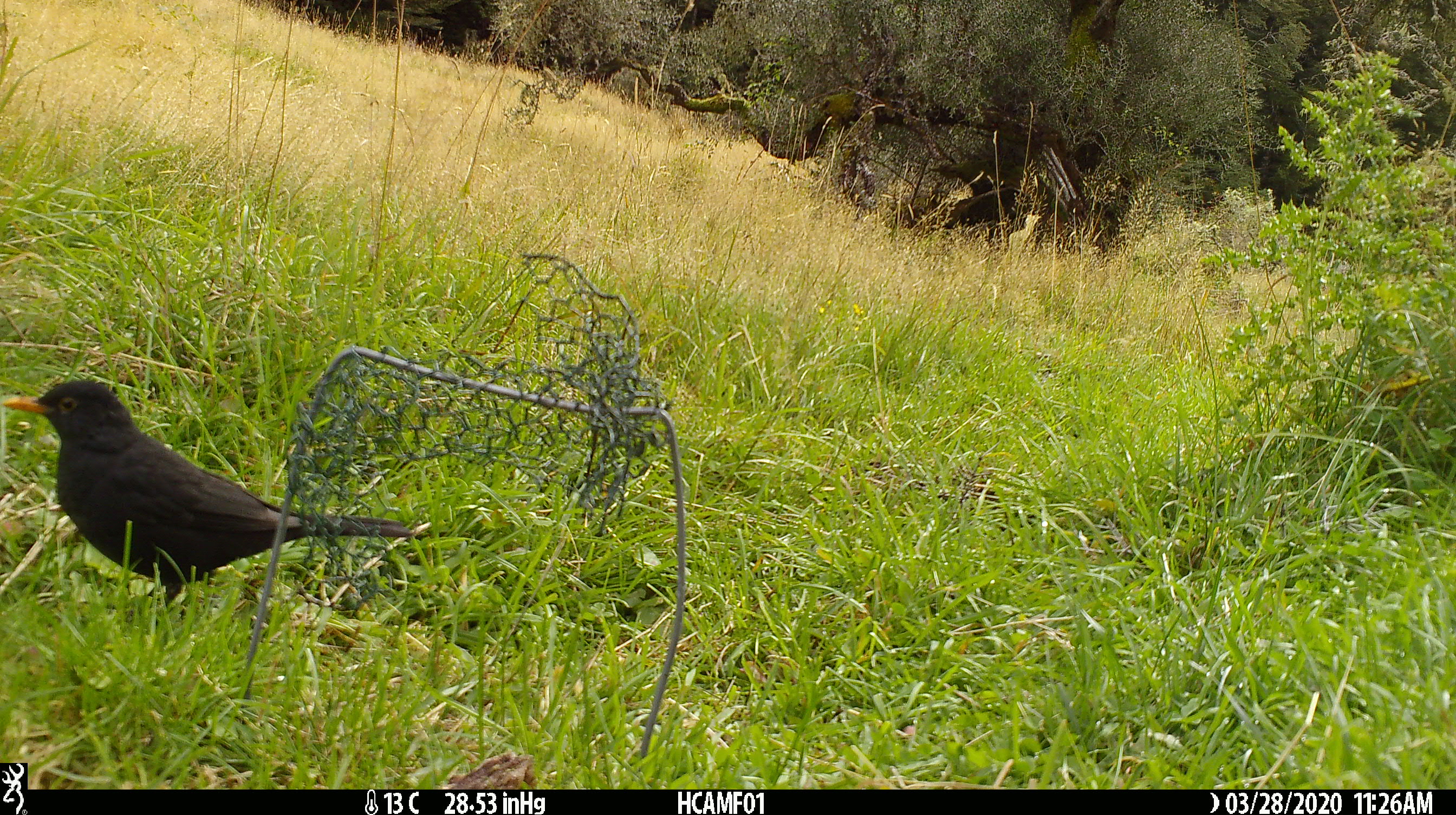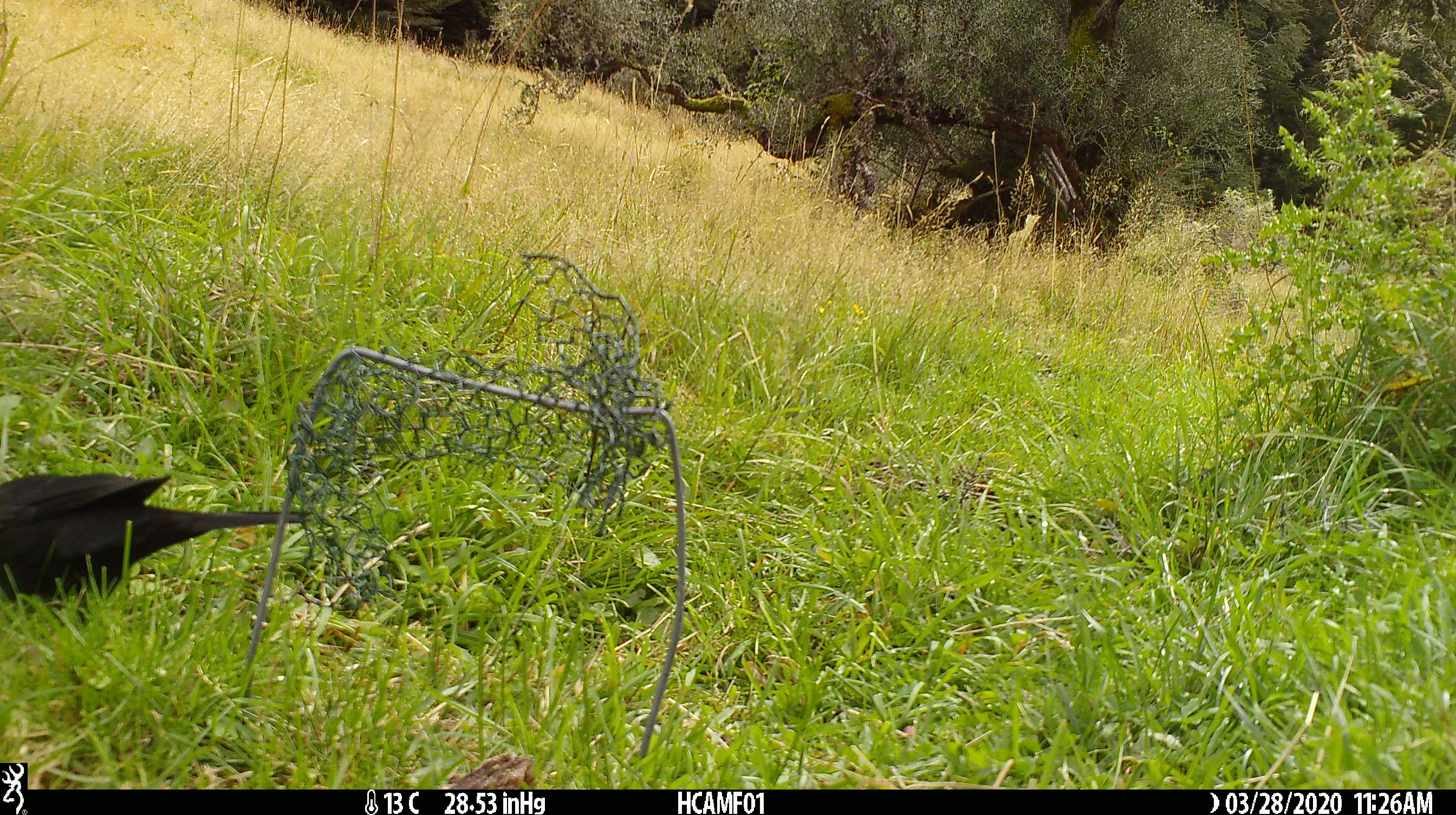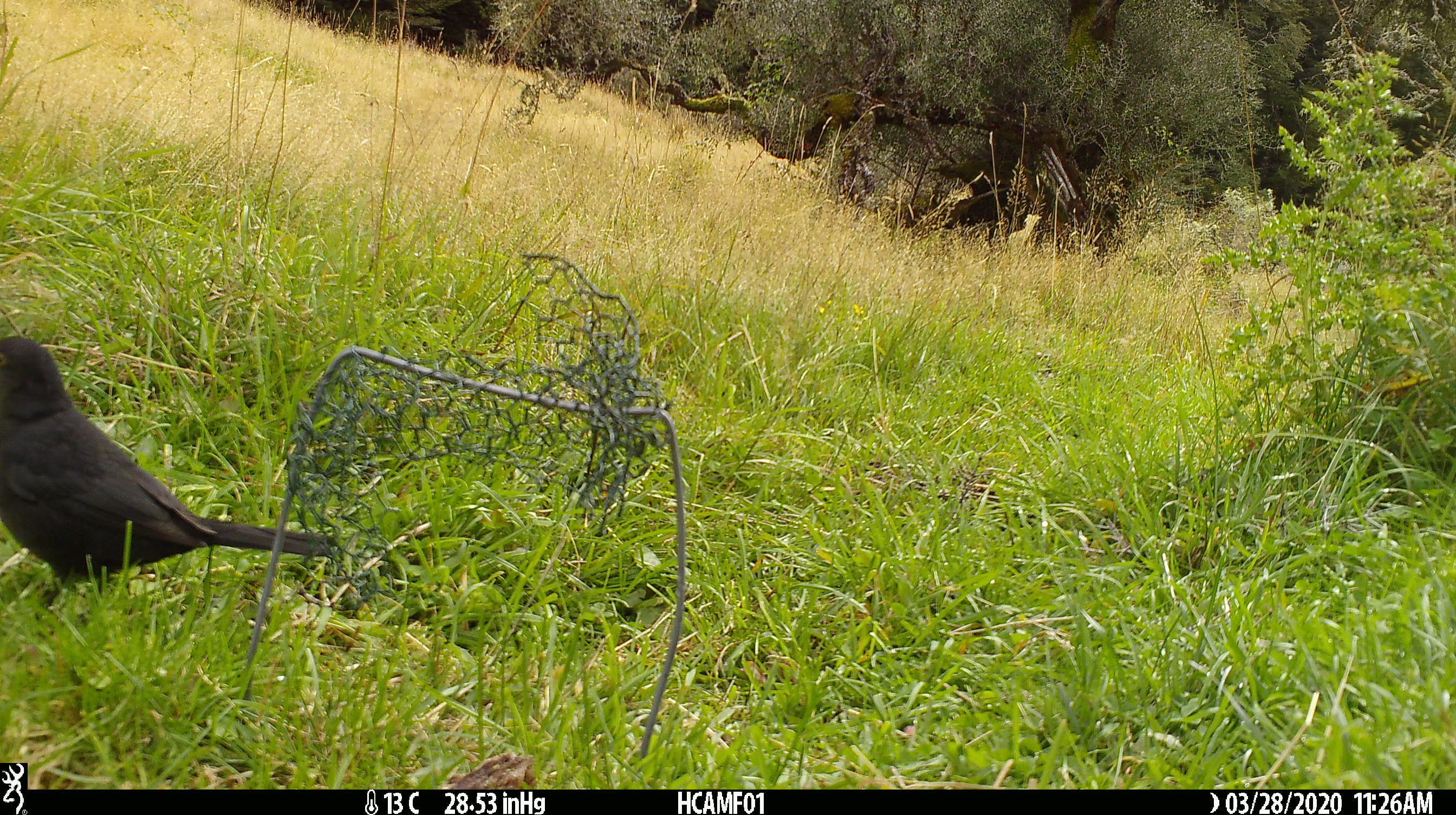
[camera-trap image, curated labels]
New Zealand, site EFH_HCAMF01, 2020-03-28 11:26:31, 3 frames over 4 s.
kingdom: Animalia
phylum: Chordata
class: Aves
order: Passeriformes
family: Turdidae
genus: Turdus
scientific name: Turdus merula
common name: eurasian blackbird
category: blackbird